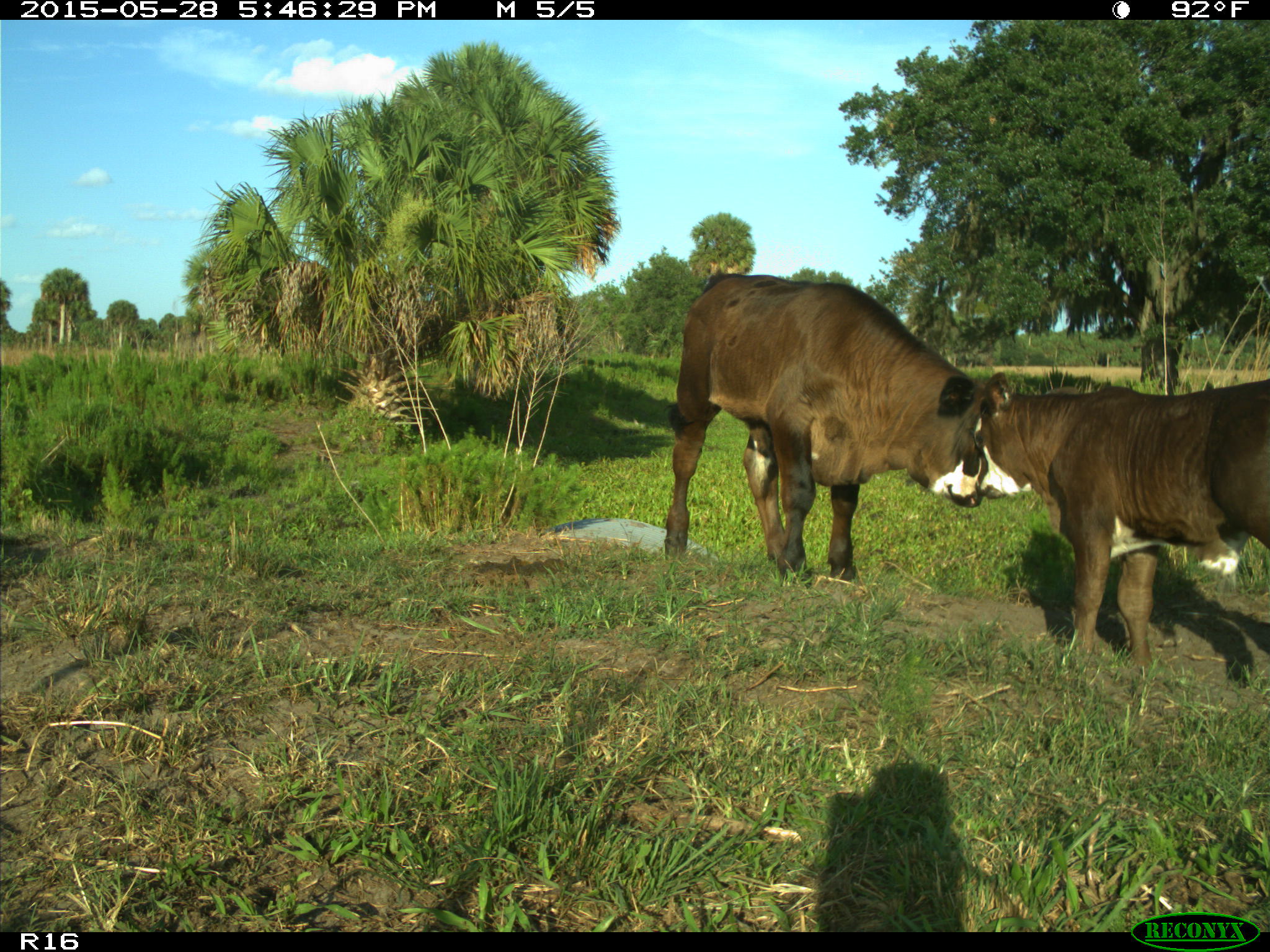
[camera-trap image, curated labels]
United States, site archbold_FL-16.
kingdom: Animalia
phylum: Chordata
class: Mammalia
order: Artiodactyla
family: Bovidae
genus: Bos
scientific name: Bos taurus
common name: domestic cow